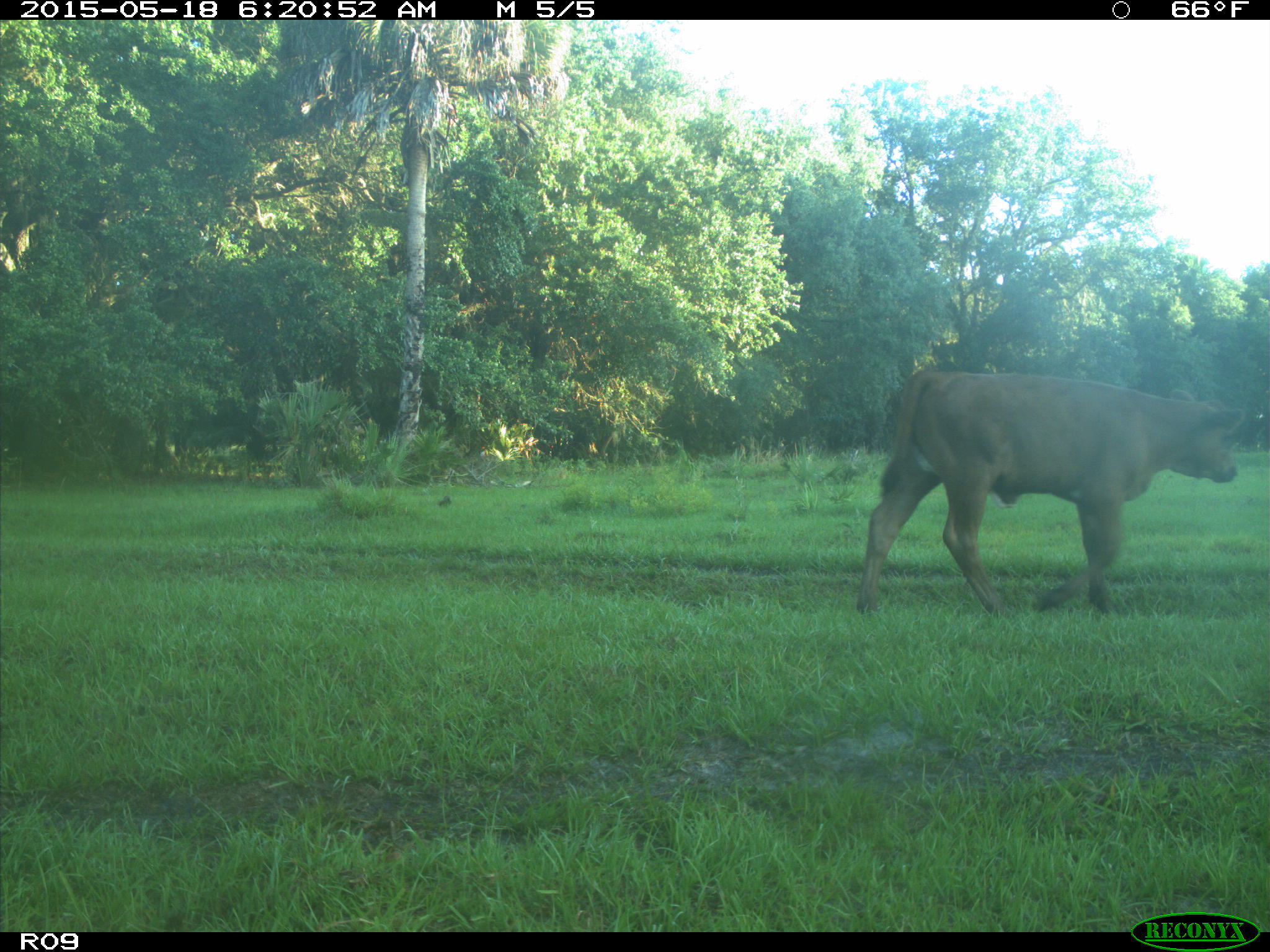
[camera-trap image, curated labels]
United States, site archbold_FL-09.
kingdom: Animalia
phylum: Chordata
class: Mammalia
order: Artiodactyla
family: Bovidae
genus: Bos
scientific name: Bos taurus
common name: domestic cow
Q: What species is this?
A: Bos taurus (domestic cow).